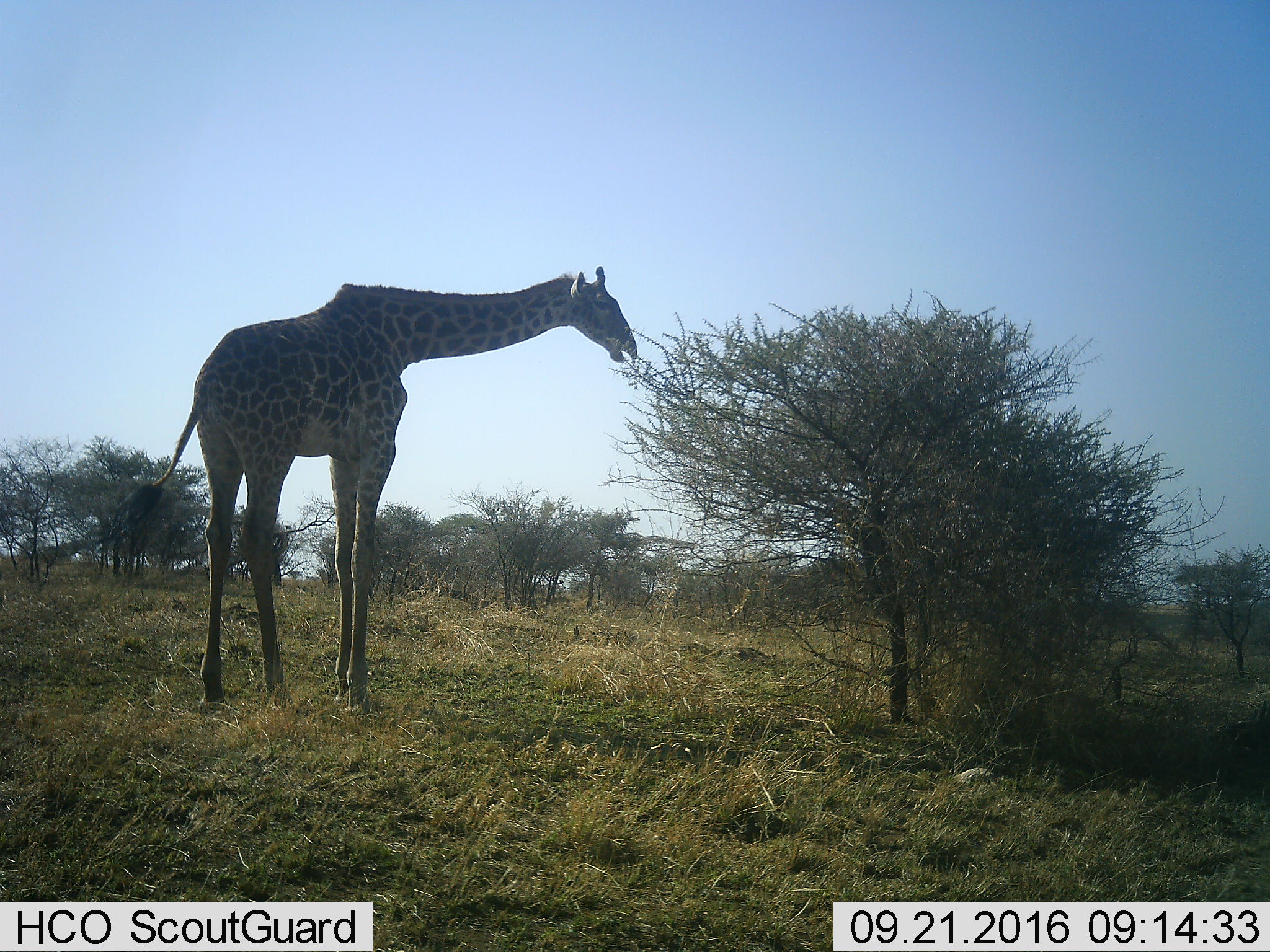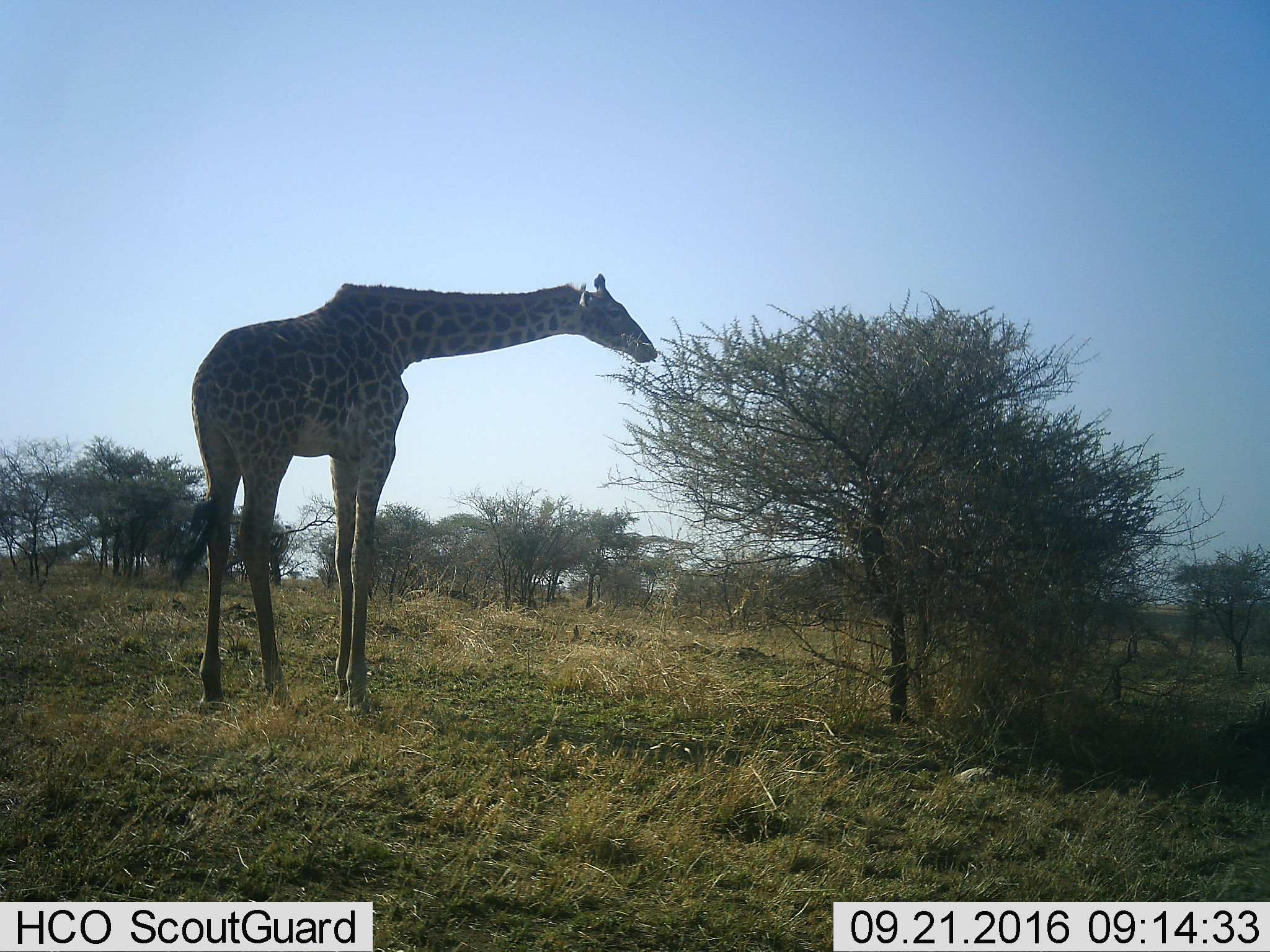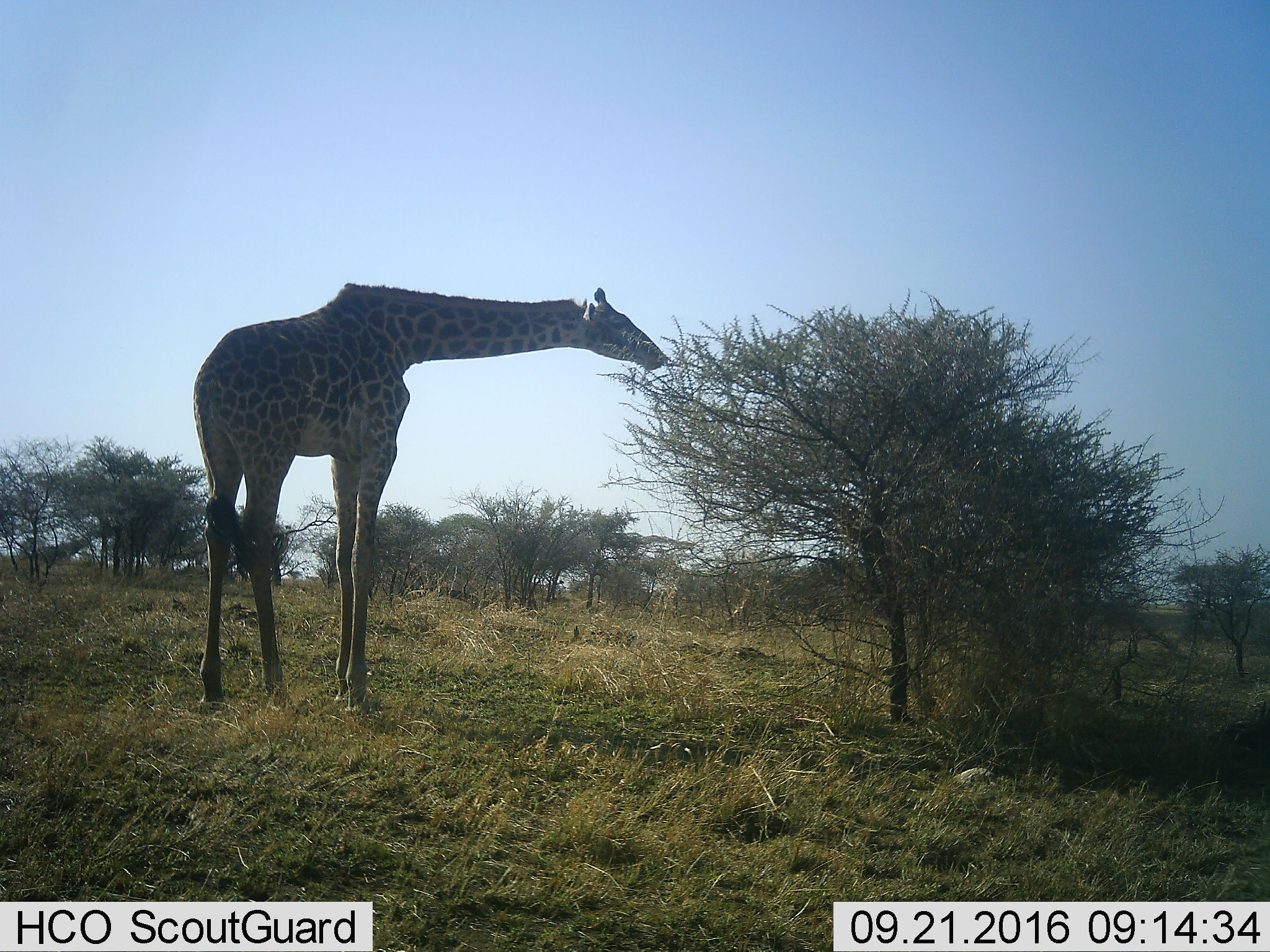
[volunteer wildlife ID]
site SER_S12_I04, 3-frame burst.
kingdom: Animalia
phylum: Chordata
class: Mammalia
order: Artiodactyla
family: Giraffidae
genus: Giraffa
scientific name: Giraffa camelopardalis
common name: giraffe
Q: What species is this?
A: Giraffe (Giraffa camelopardalis).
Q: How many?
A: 1.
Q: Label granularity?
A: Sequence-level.